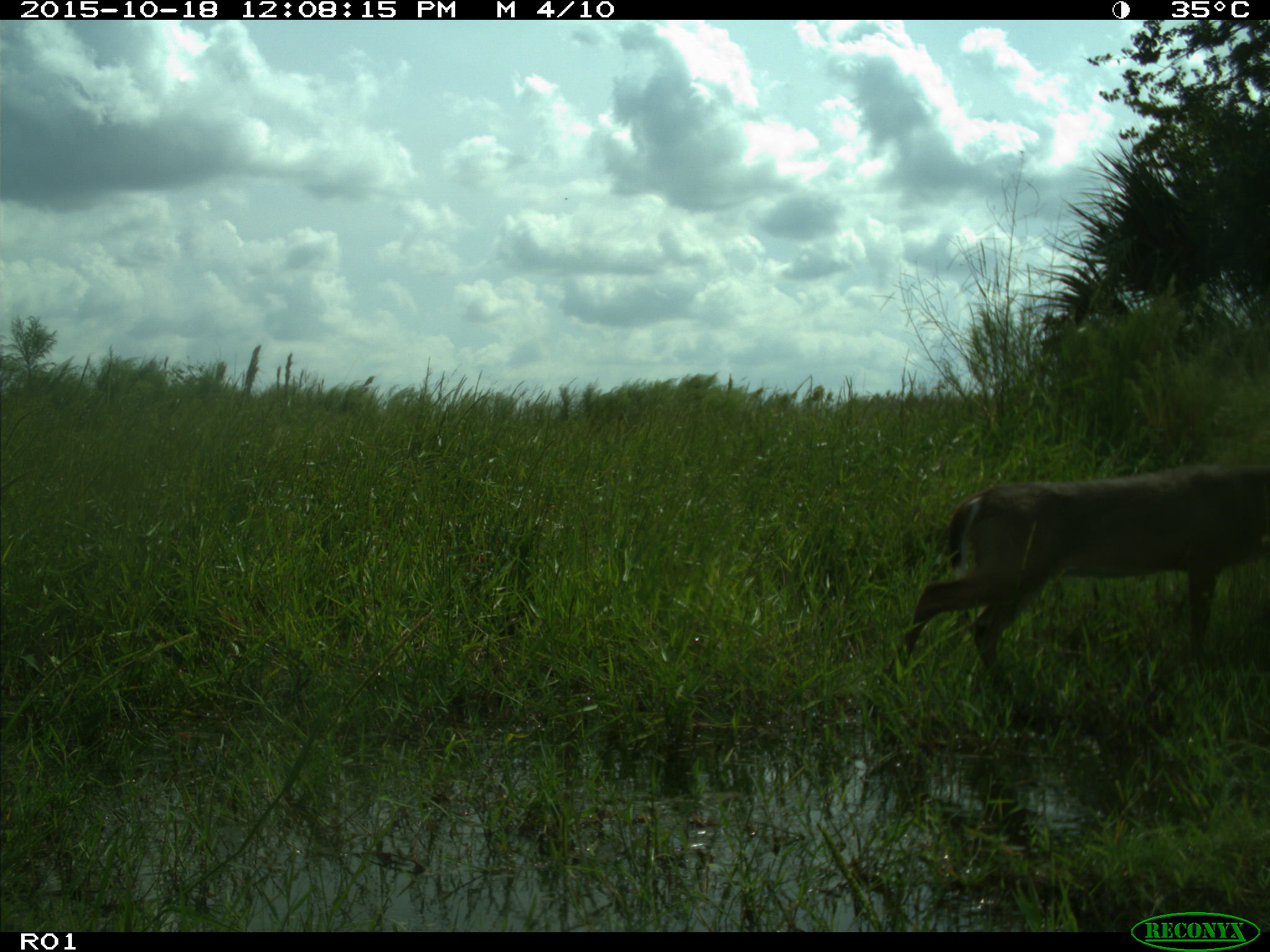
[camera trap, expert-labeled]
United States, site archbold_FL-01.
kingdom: Animalia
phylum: Chordata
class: Mammalia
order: Artiodactyla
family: Cervidae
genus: Odocoileus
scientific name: Odocoileus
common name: deer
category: unidentified deer